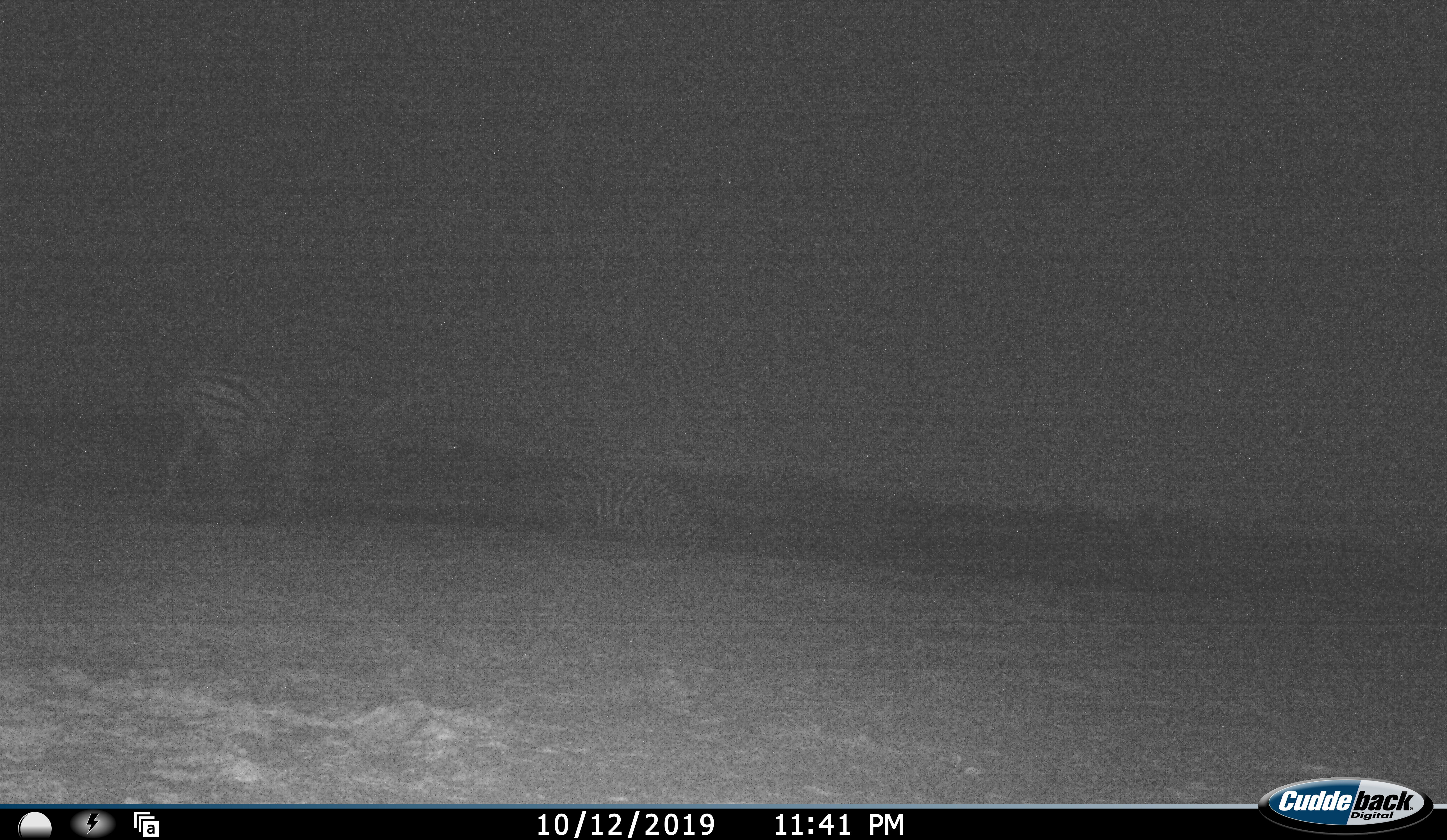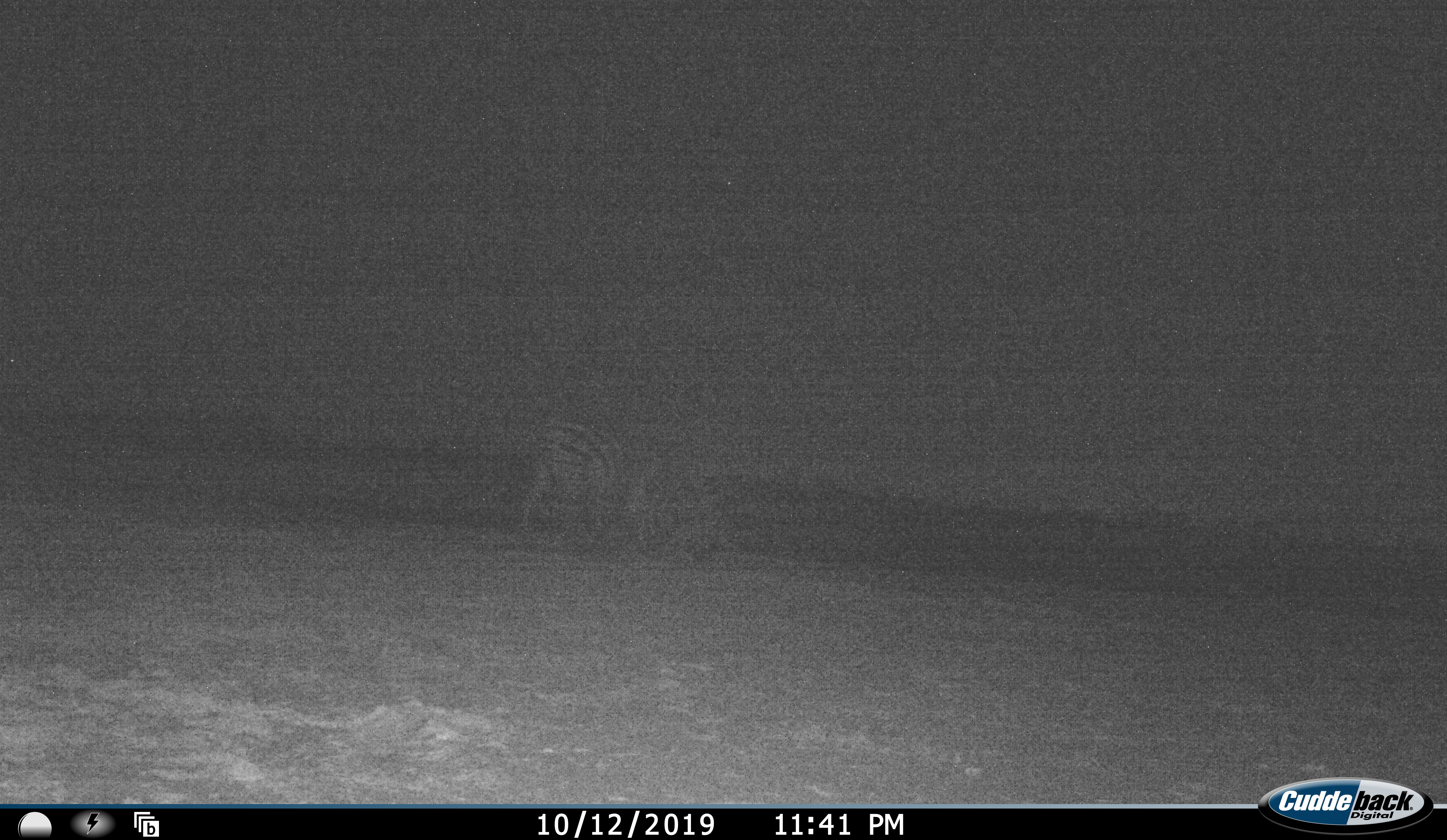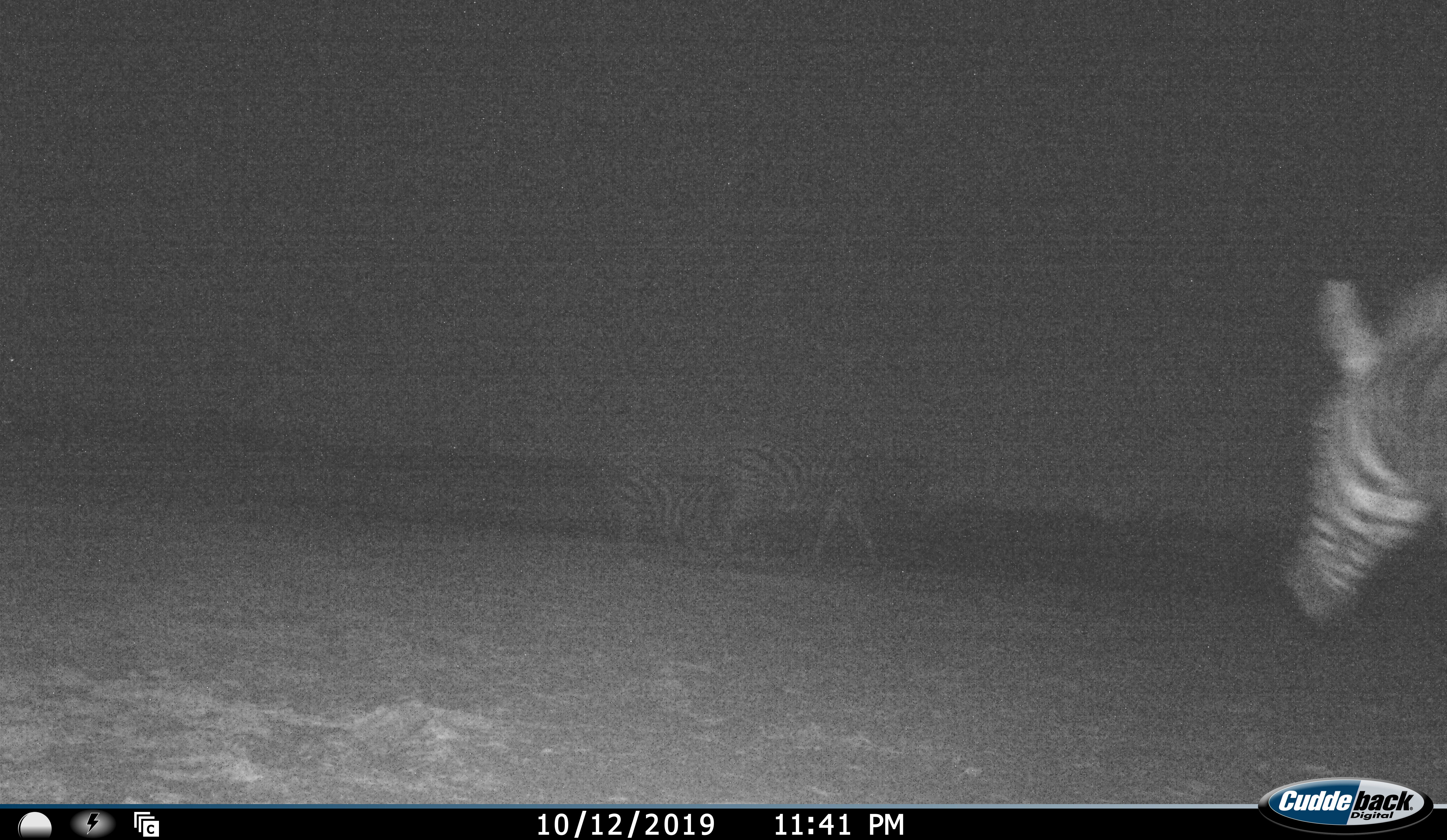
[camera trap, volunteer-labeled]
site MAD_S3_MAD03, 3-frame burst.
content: unidentified animal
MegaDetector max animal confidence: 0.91